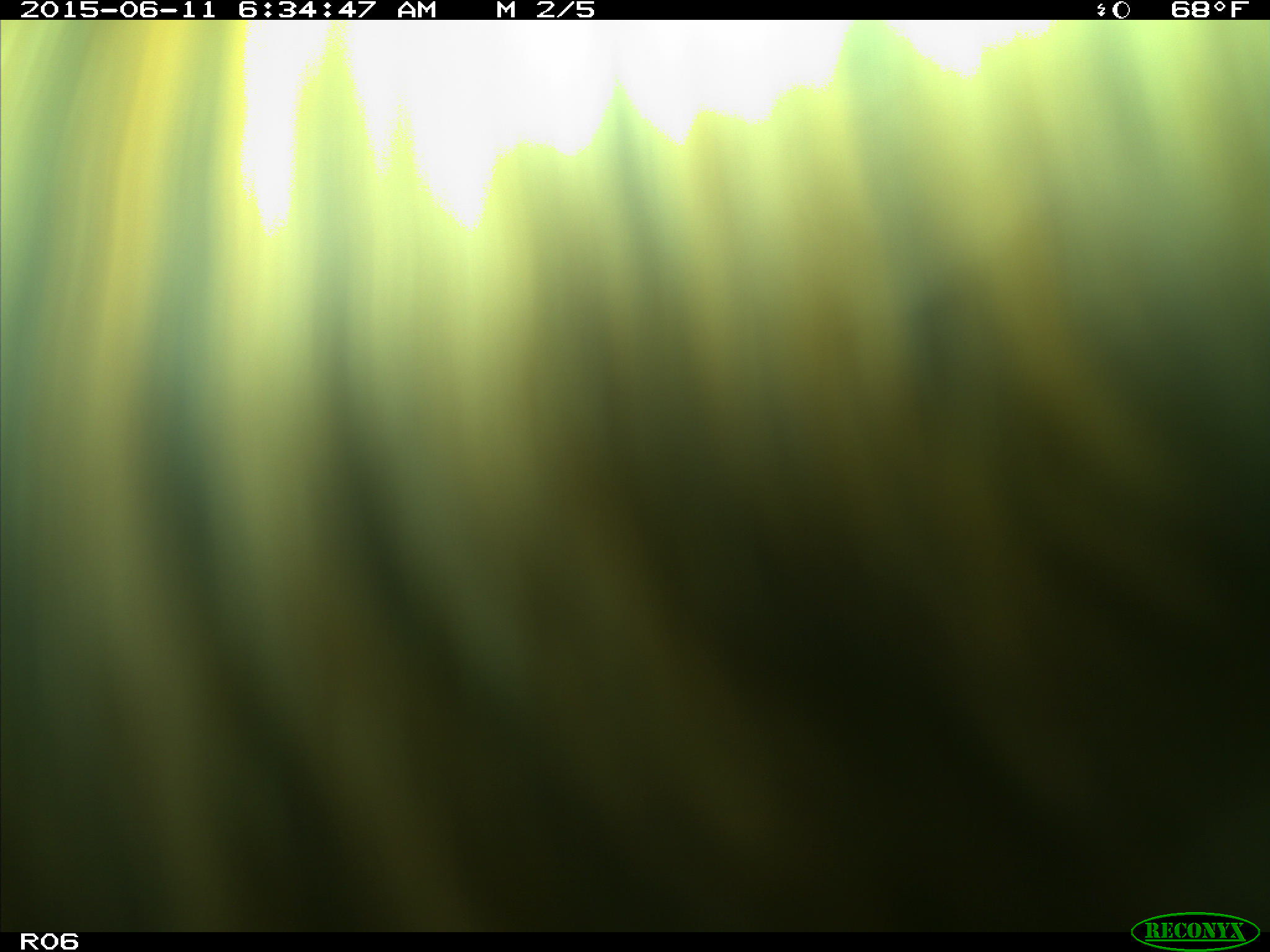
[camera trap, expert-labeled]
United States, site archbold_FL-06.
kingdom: Animalia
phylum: Chordata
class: Mammalia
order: Artiodactyla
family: Bovidae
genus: Bos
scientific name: Bos taurus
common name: domestic cow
Bos taurus (domestic cow).